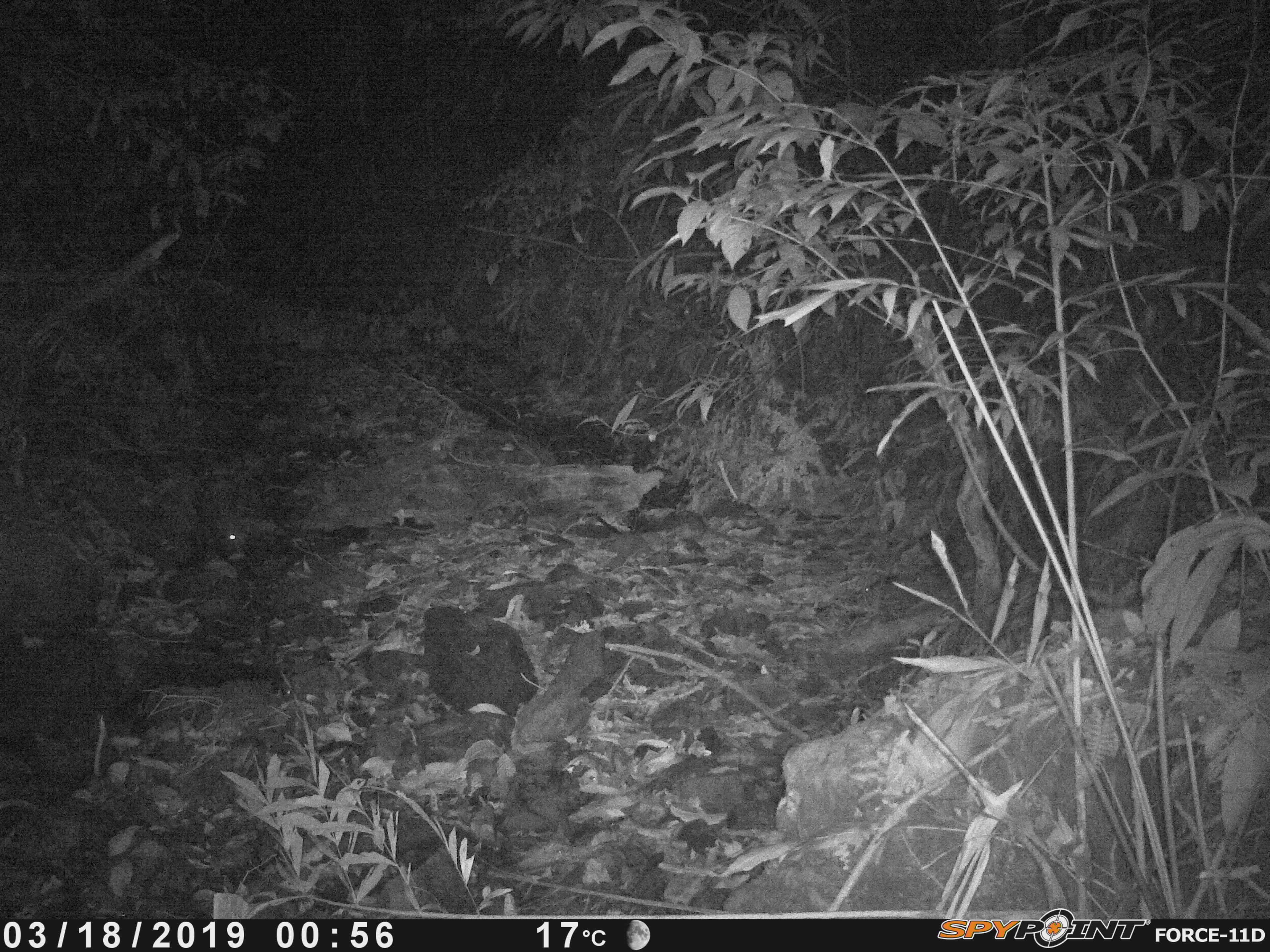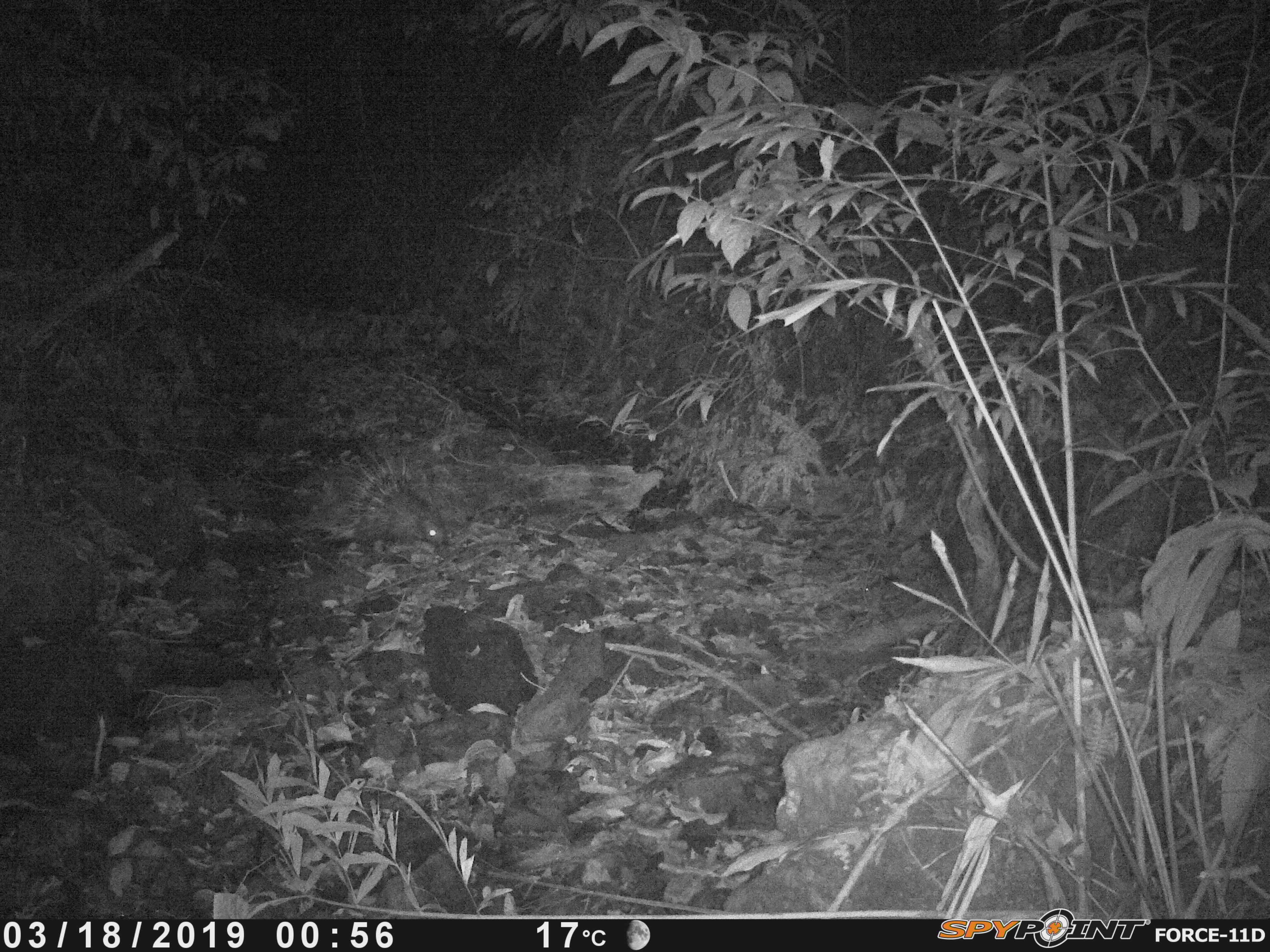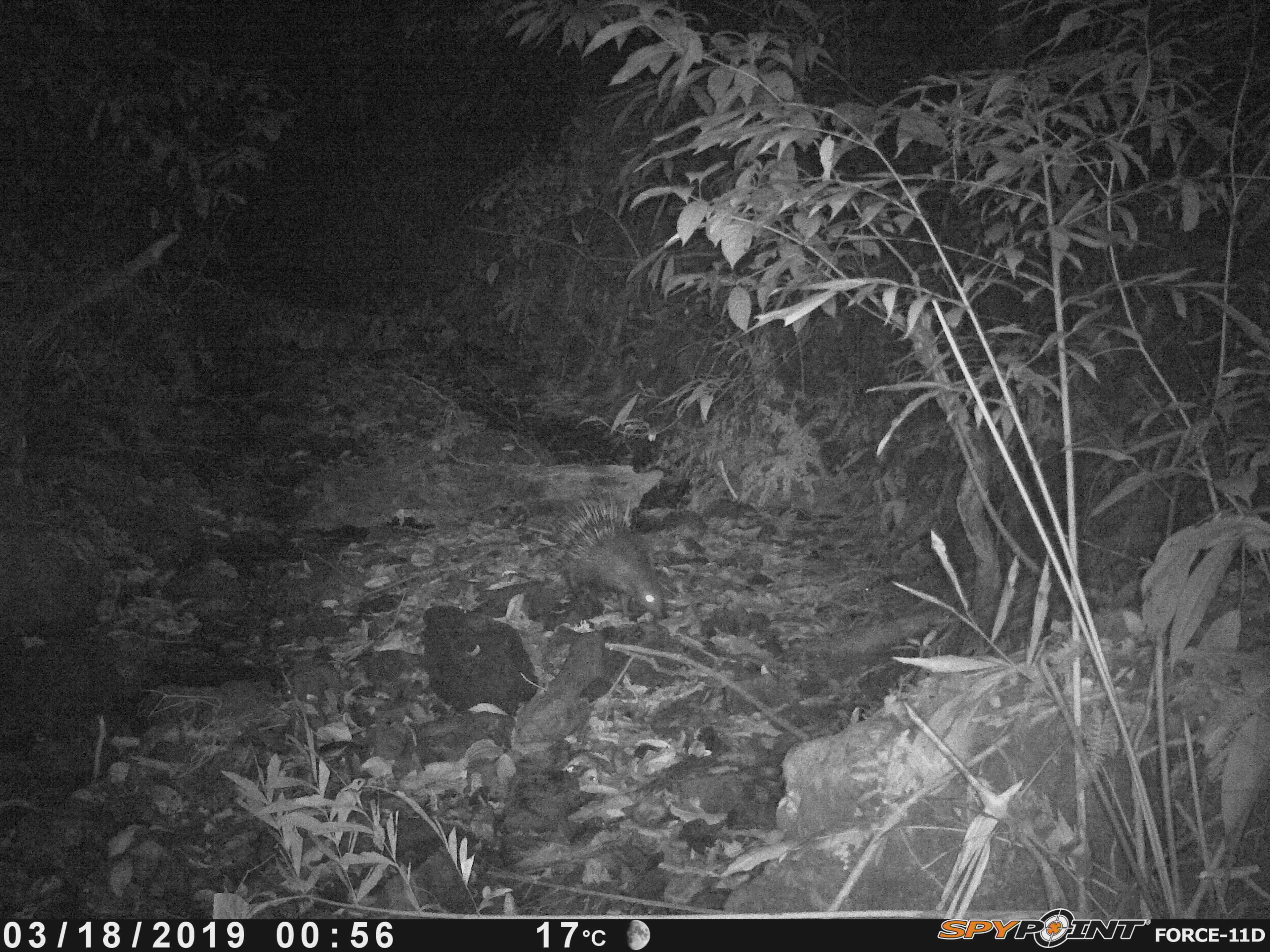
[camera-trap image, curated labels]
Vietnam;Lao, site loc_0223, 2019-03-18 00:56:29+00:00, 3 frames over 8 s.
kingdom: Animalia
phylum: Chordata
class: Mammalia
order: Rodentia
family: Hystricidae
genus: Hystrix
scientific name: Hystrix brachyura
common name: malayan porcupine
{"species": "malayan porcupine (Hystrix brachyura)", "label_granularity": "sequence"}